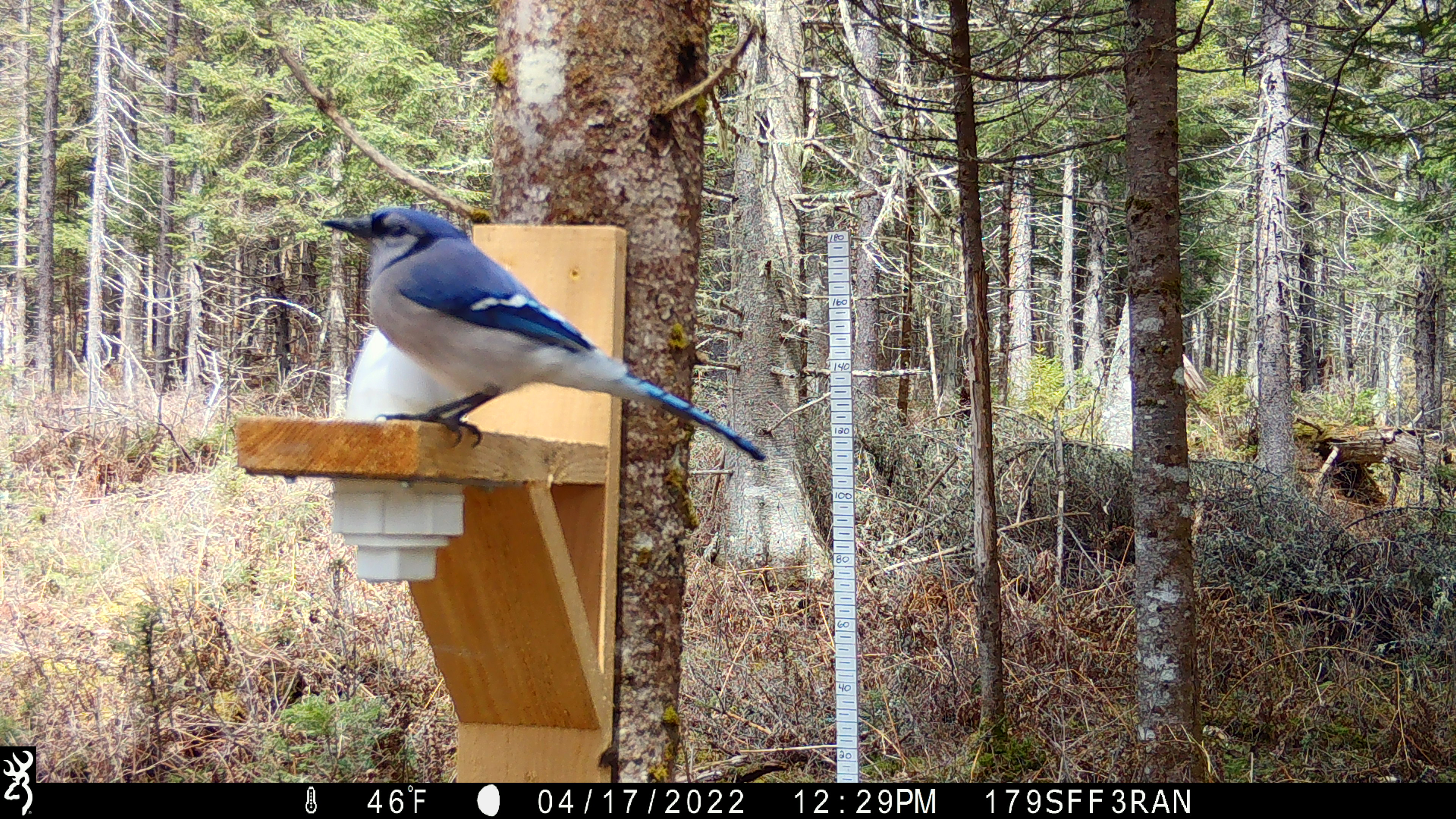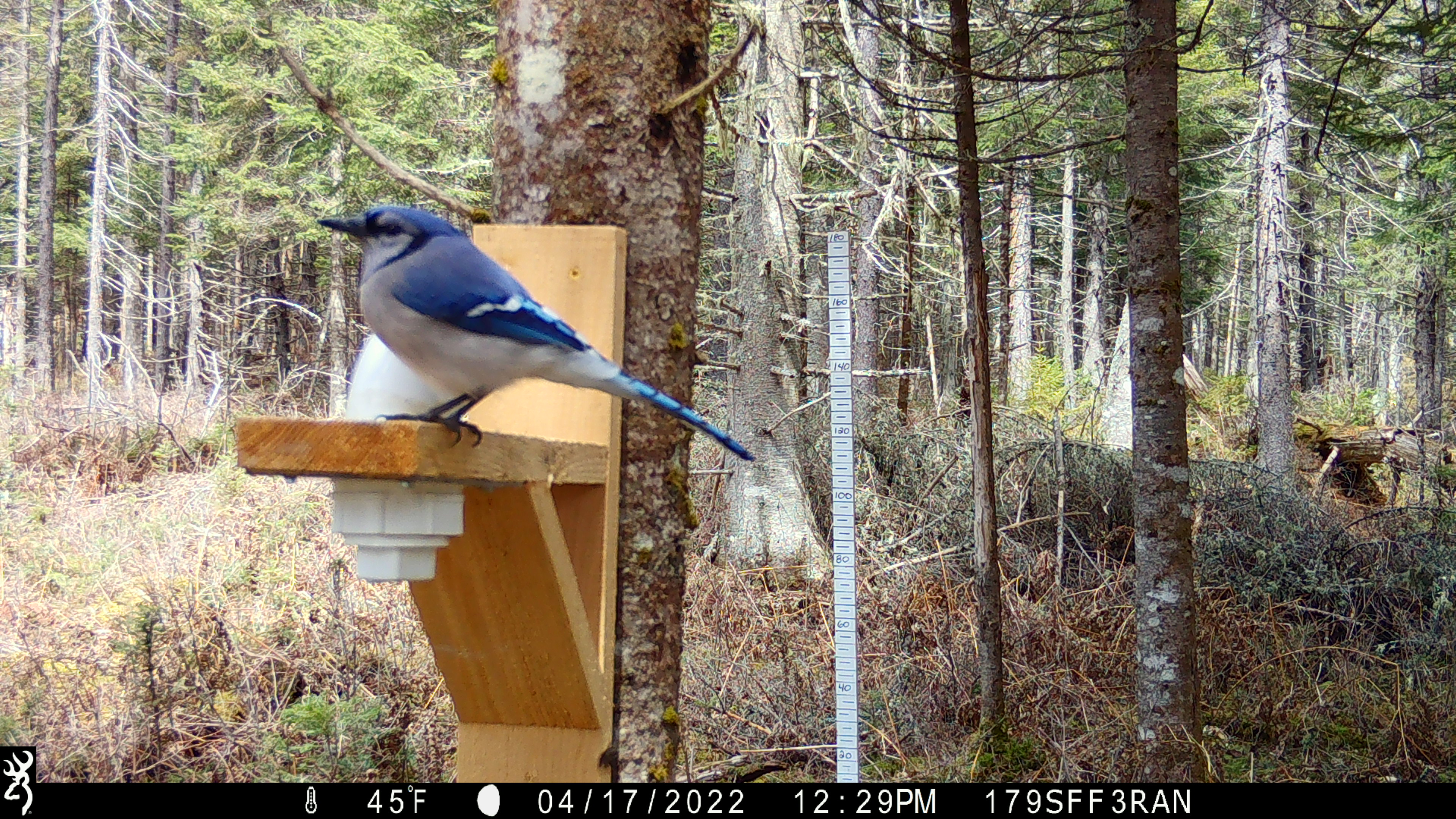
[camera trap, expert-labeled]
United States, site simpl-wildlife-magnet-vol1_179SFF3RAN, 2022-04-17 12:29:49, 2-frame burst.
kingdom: Animalia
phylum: Chordata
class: Aves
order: Passeriformes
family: Corvidae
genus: Cyanocitta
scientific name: Cyanocitta cristata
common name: blue jay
Blue jay (Cyanocitta cristata).